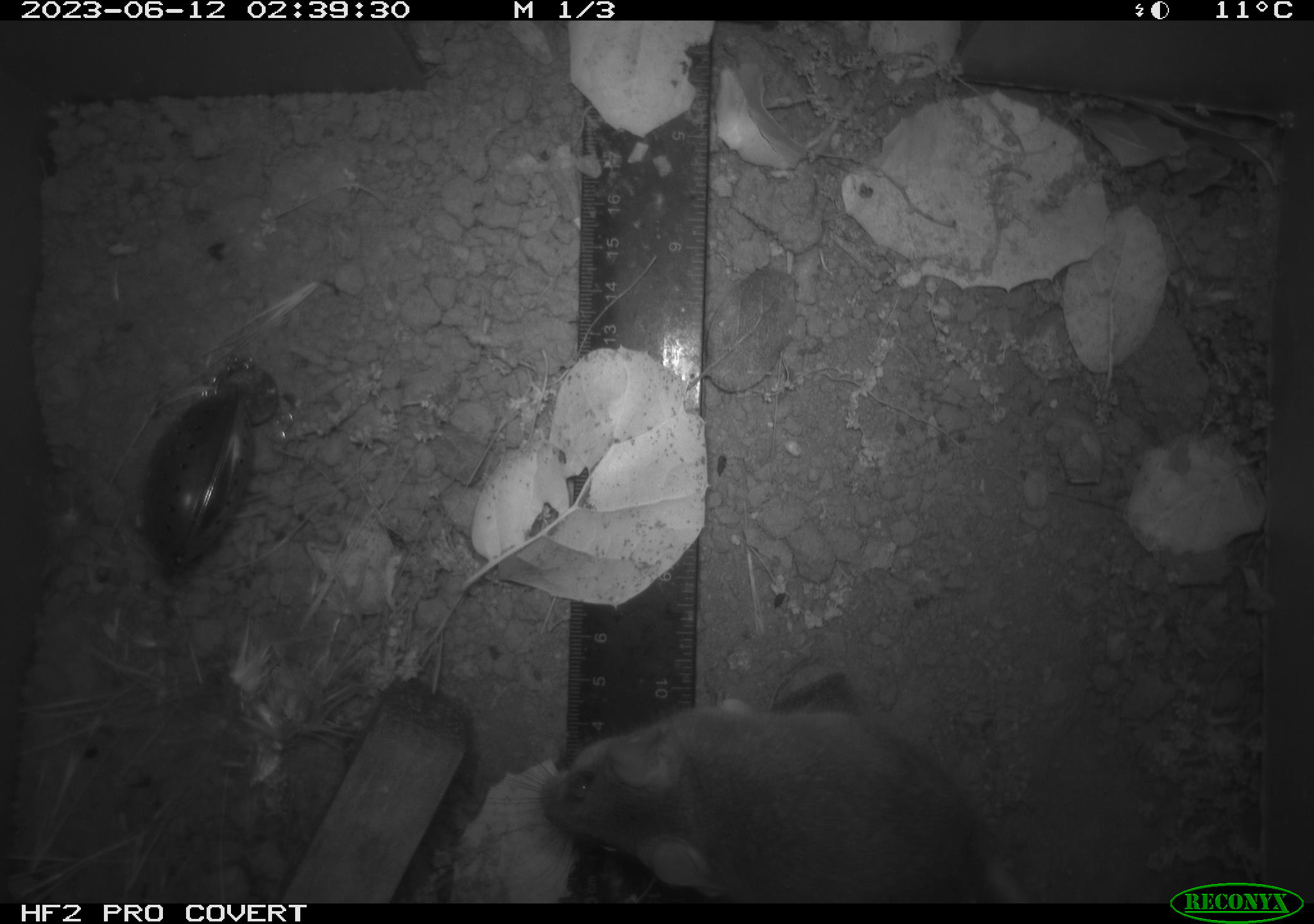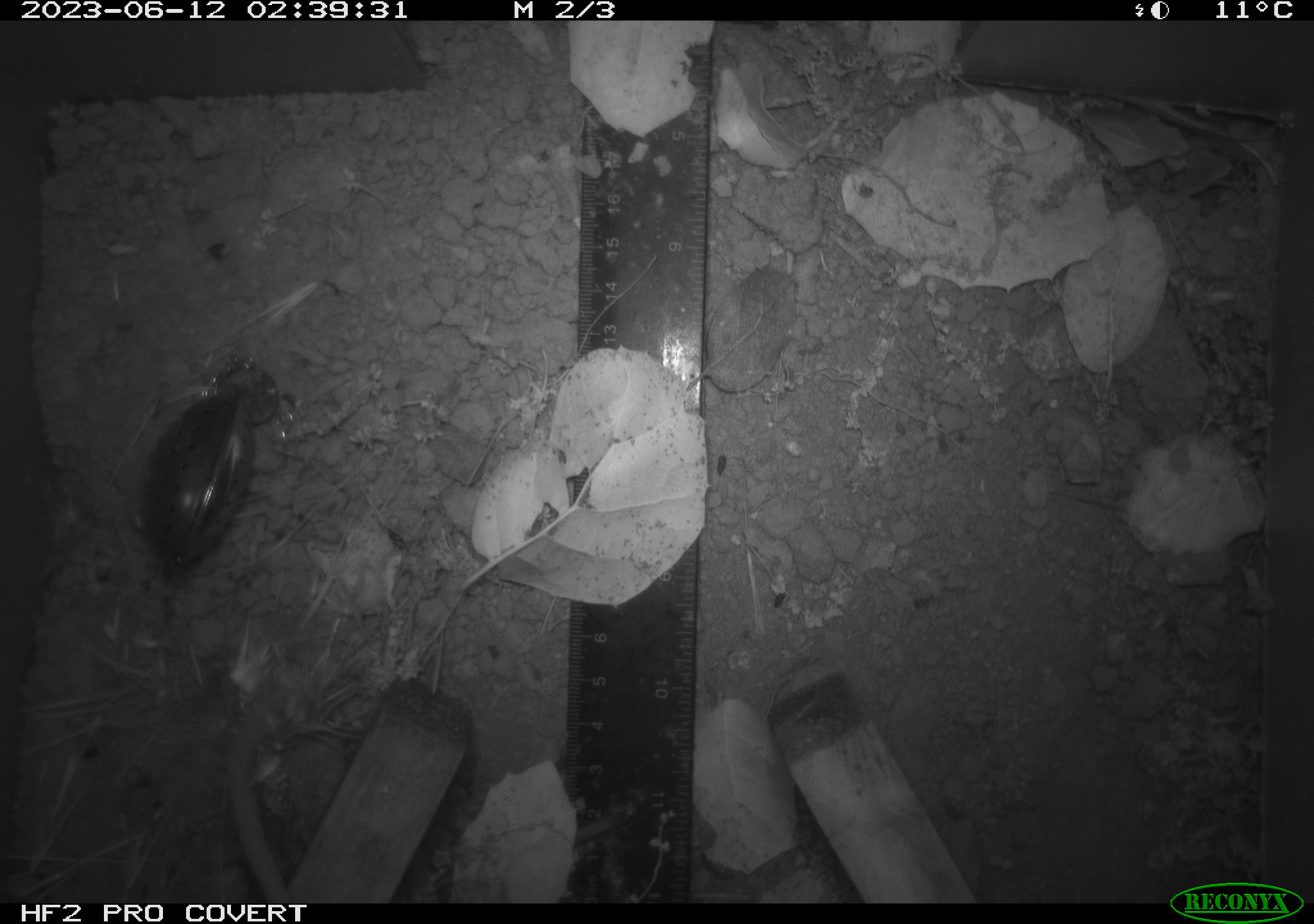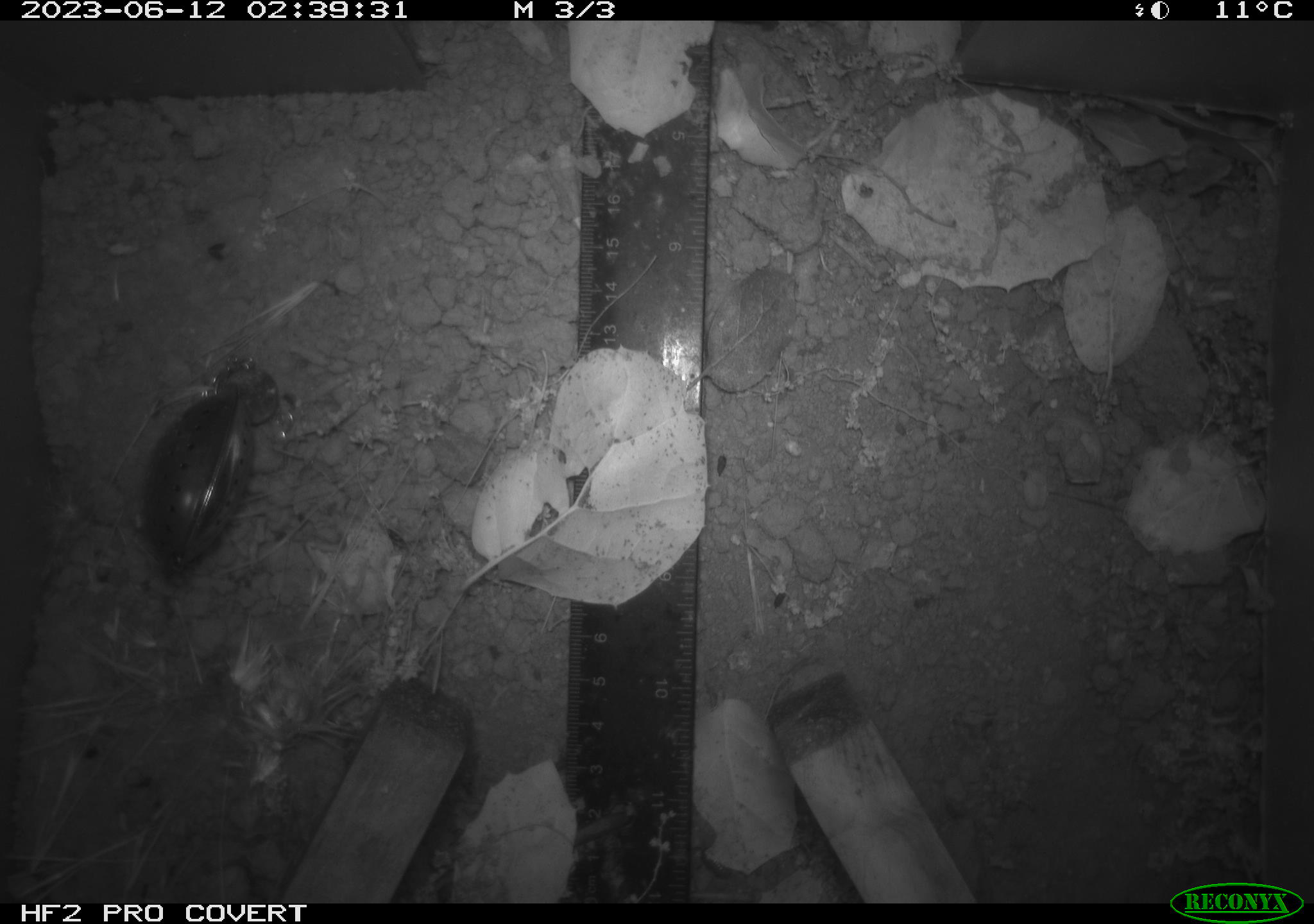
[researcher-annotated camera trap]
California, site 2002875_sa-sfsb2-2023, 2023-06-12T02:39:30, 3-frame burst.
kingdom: Animalia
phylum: Chordata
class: Mammalia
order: Rodentia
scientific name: Rodentia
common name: mouse species